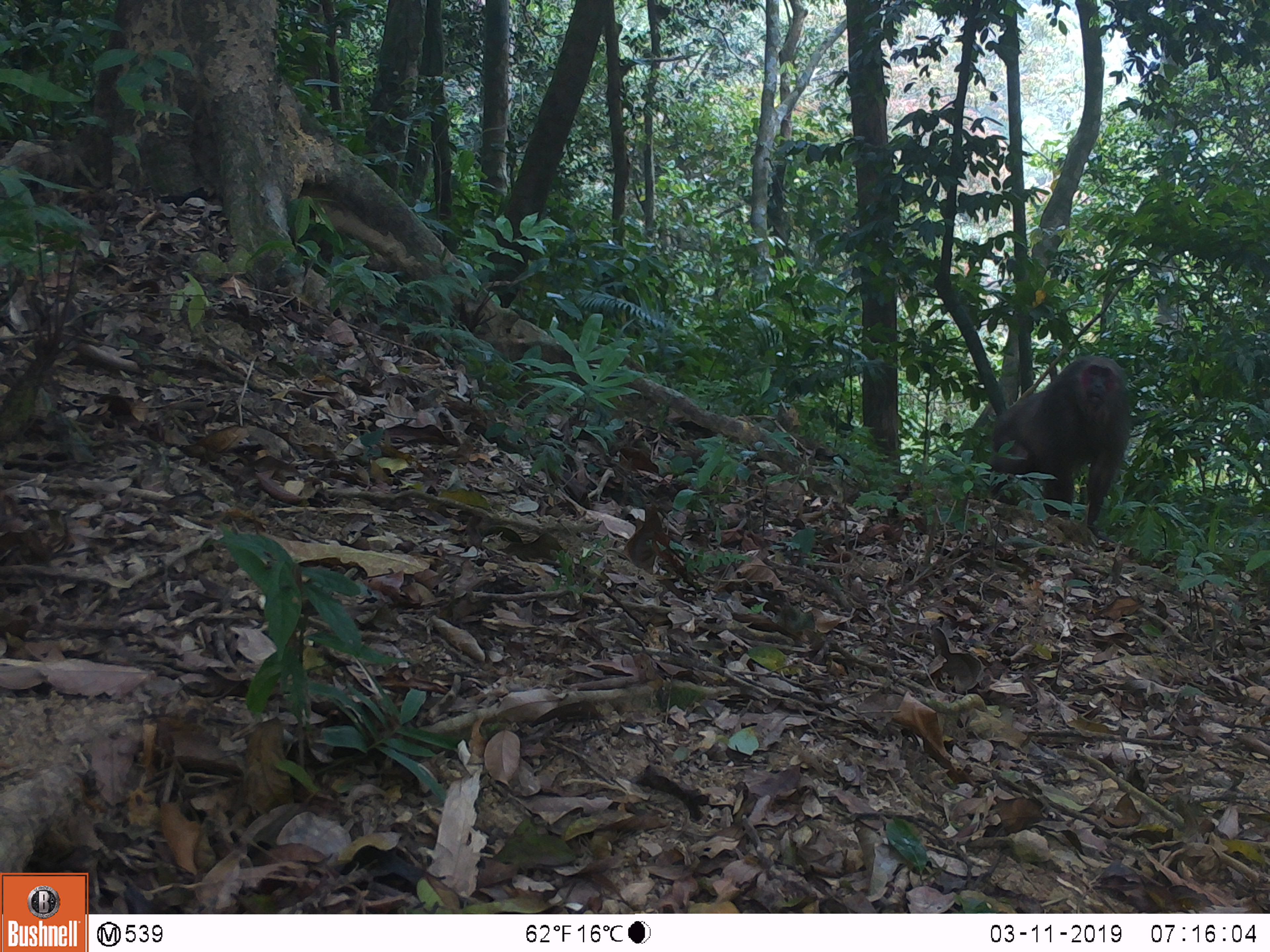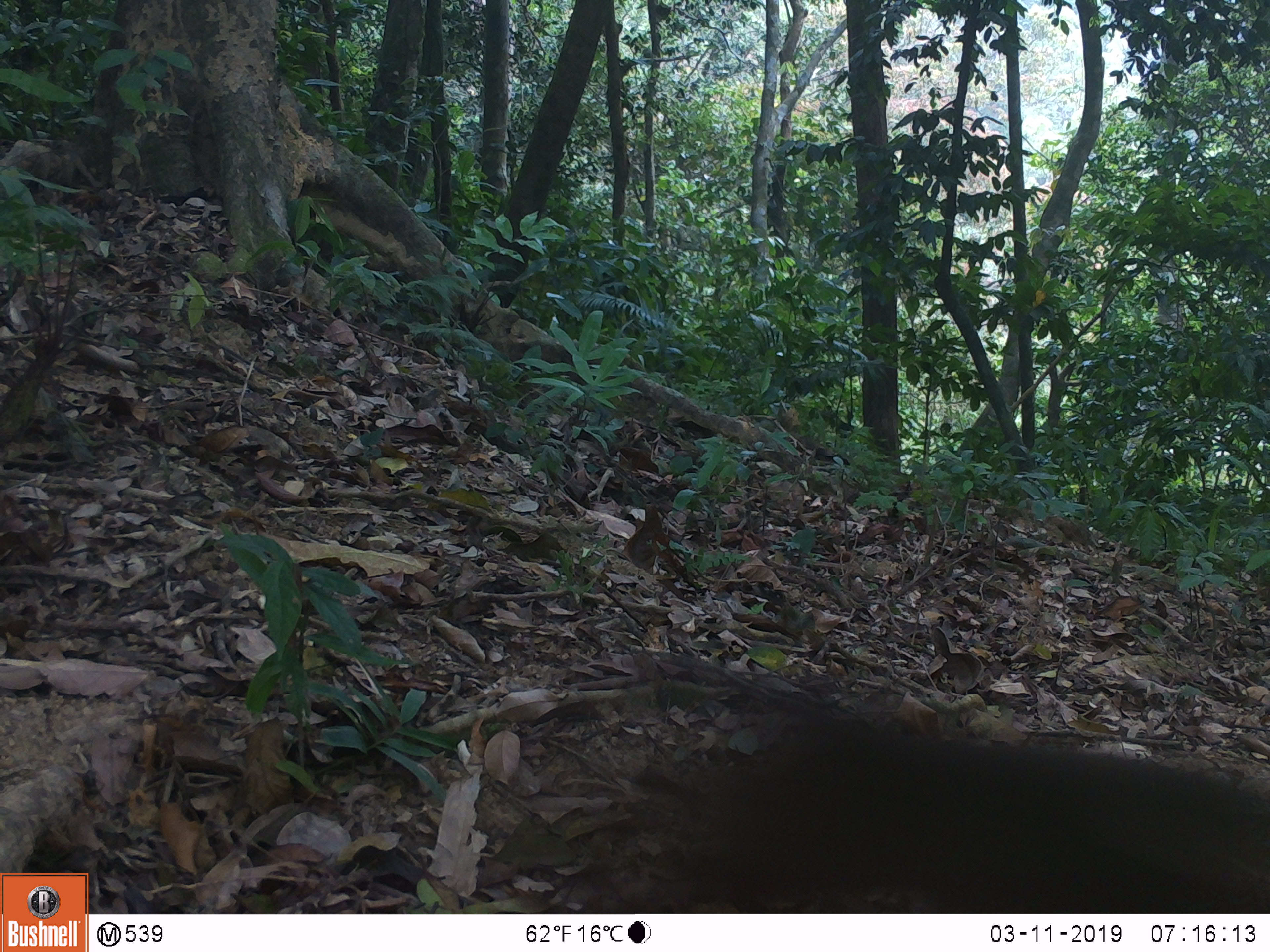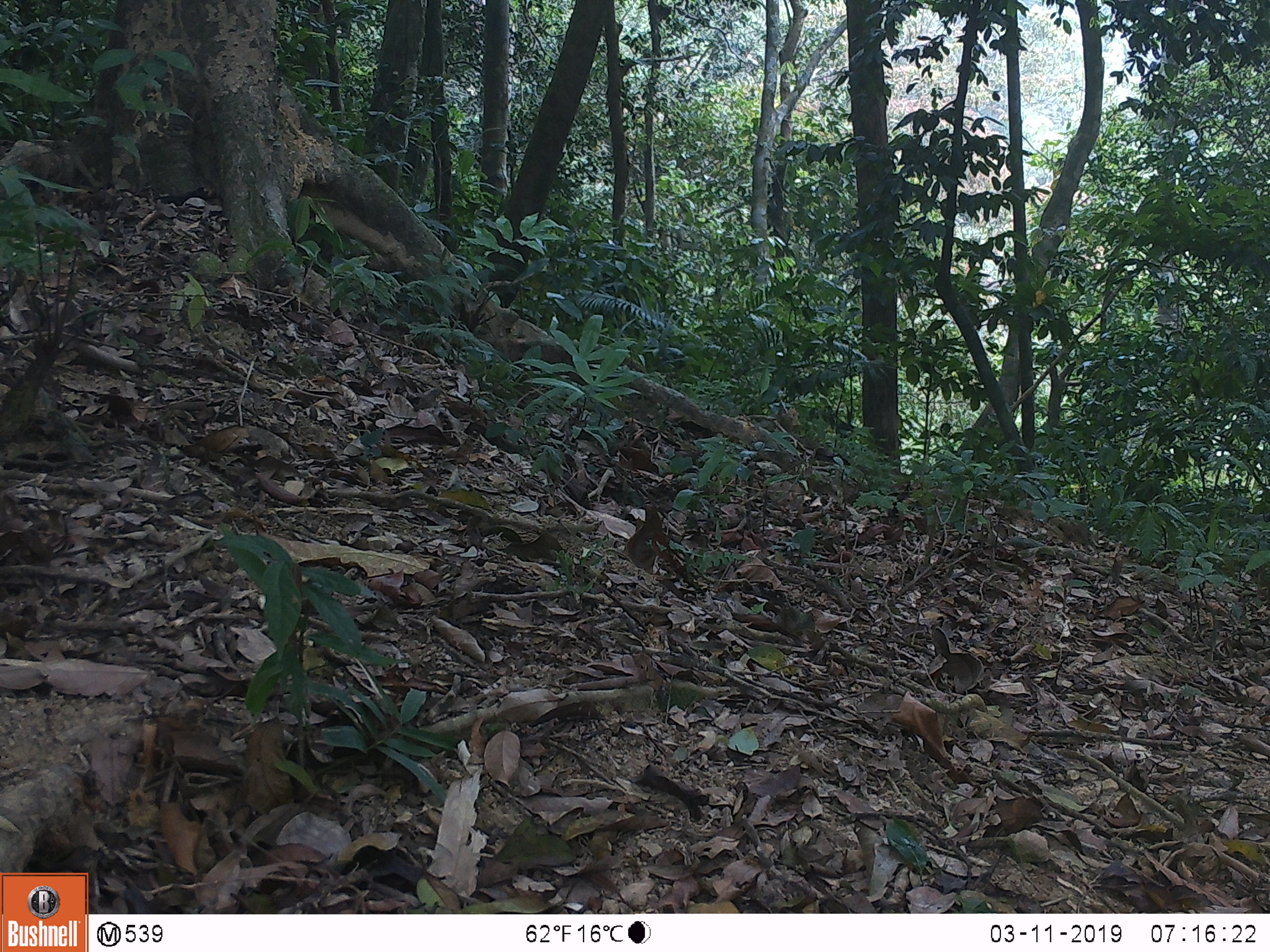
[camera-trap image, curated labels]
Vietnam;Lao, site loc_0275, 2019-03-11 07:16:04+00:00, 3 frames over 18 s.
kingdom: Animalia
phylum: Chordata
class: Mammalia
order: Primates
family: Cercopithecidae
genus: Macaca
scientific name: Macaca arctoides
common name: stump-tailed macaque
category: stump tailed macaque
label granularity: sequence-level